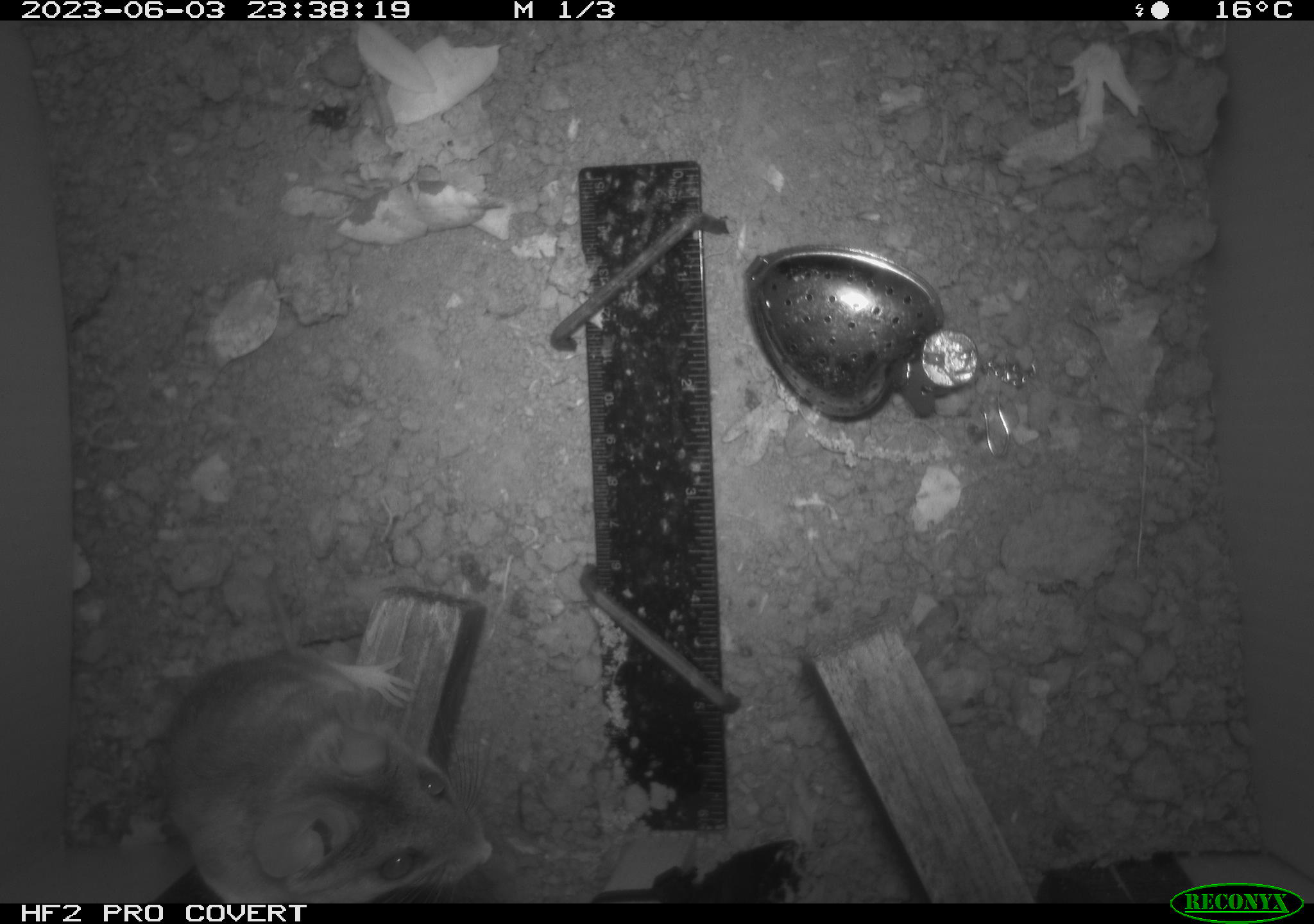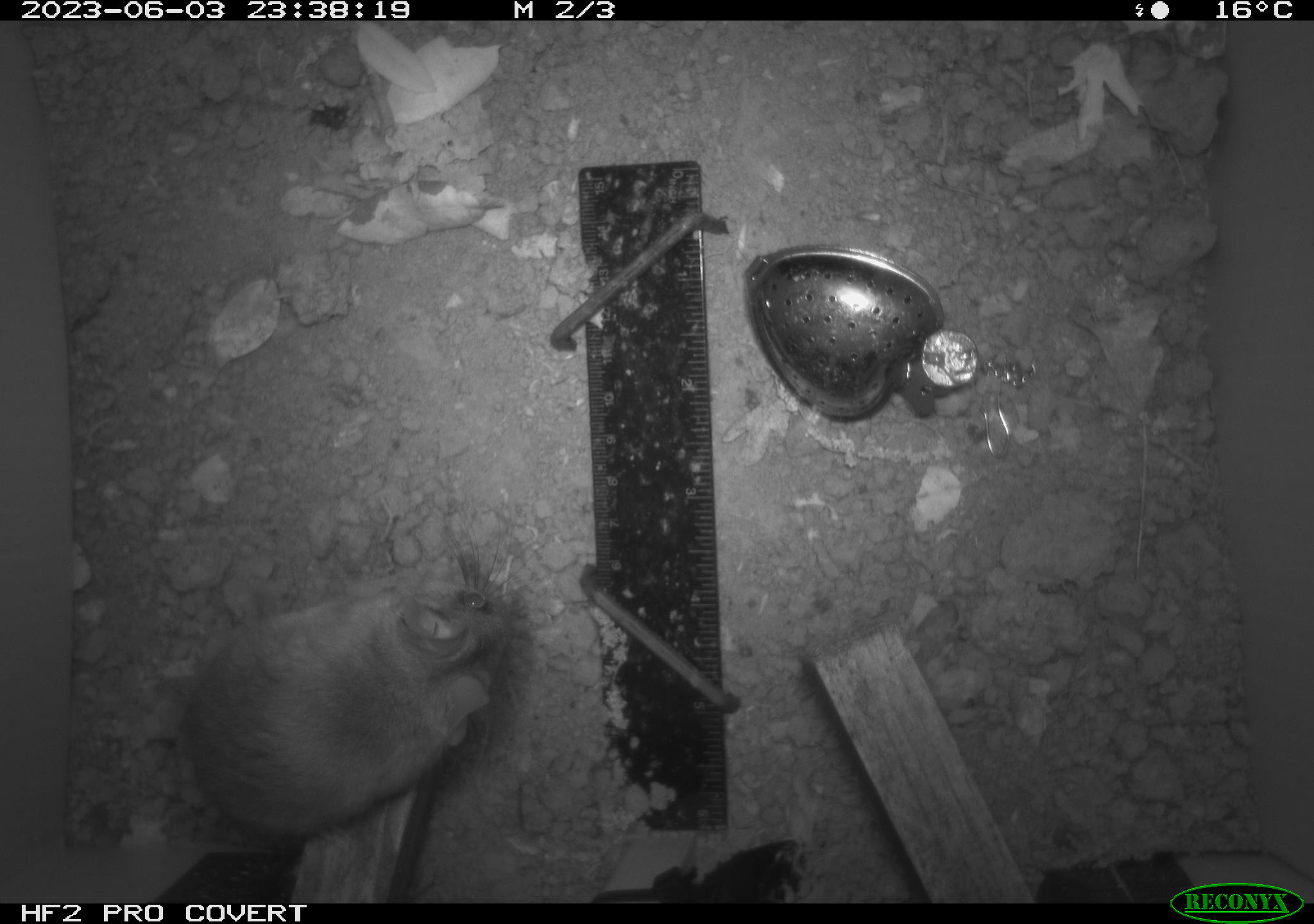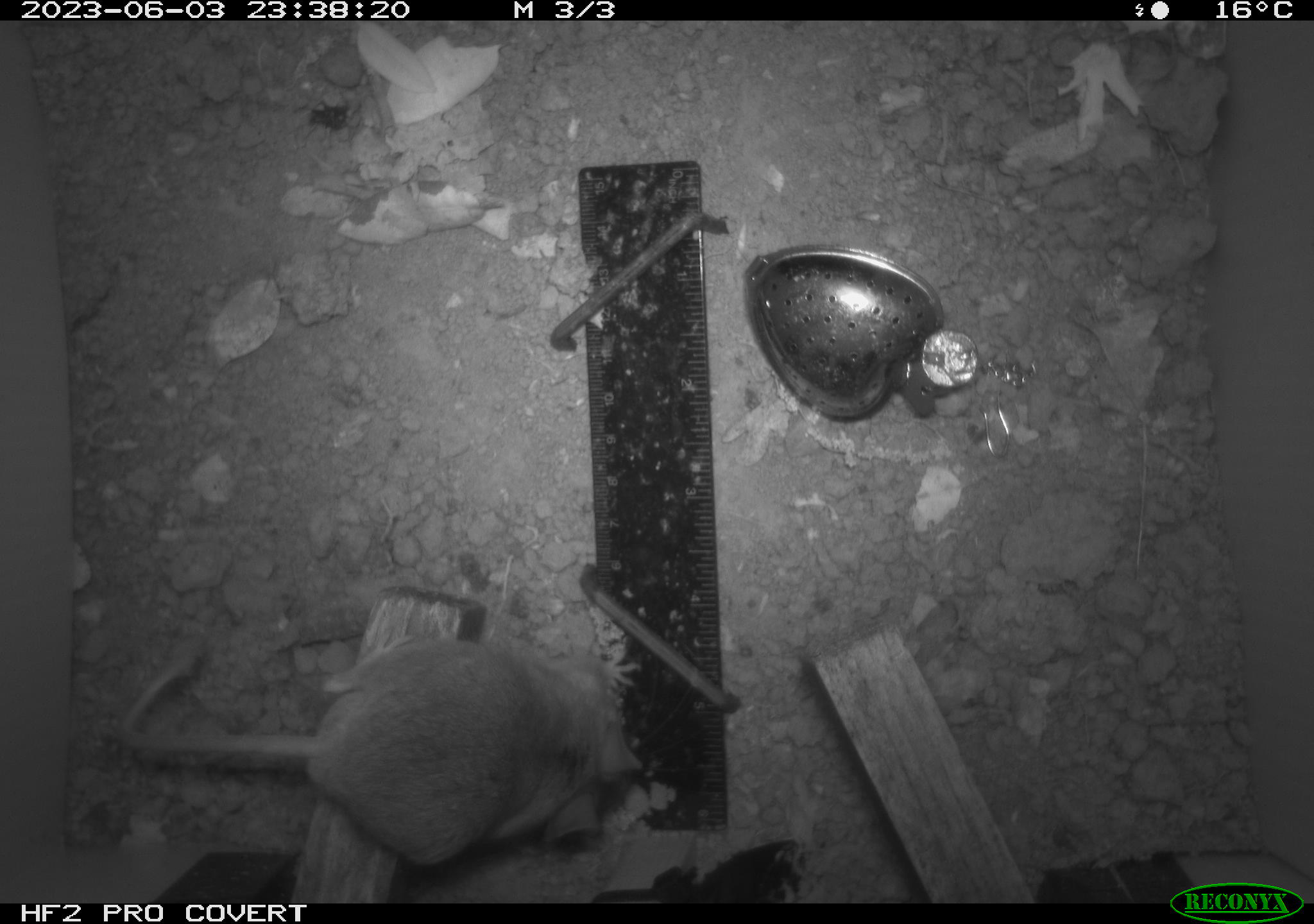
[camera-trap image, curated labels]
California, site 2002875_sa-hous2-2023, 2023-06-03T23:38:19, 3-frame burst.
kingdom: Animalia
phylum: Chordata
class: Mammalia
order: Rodentia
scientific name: Rodentia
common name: mouse species